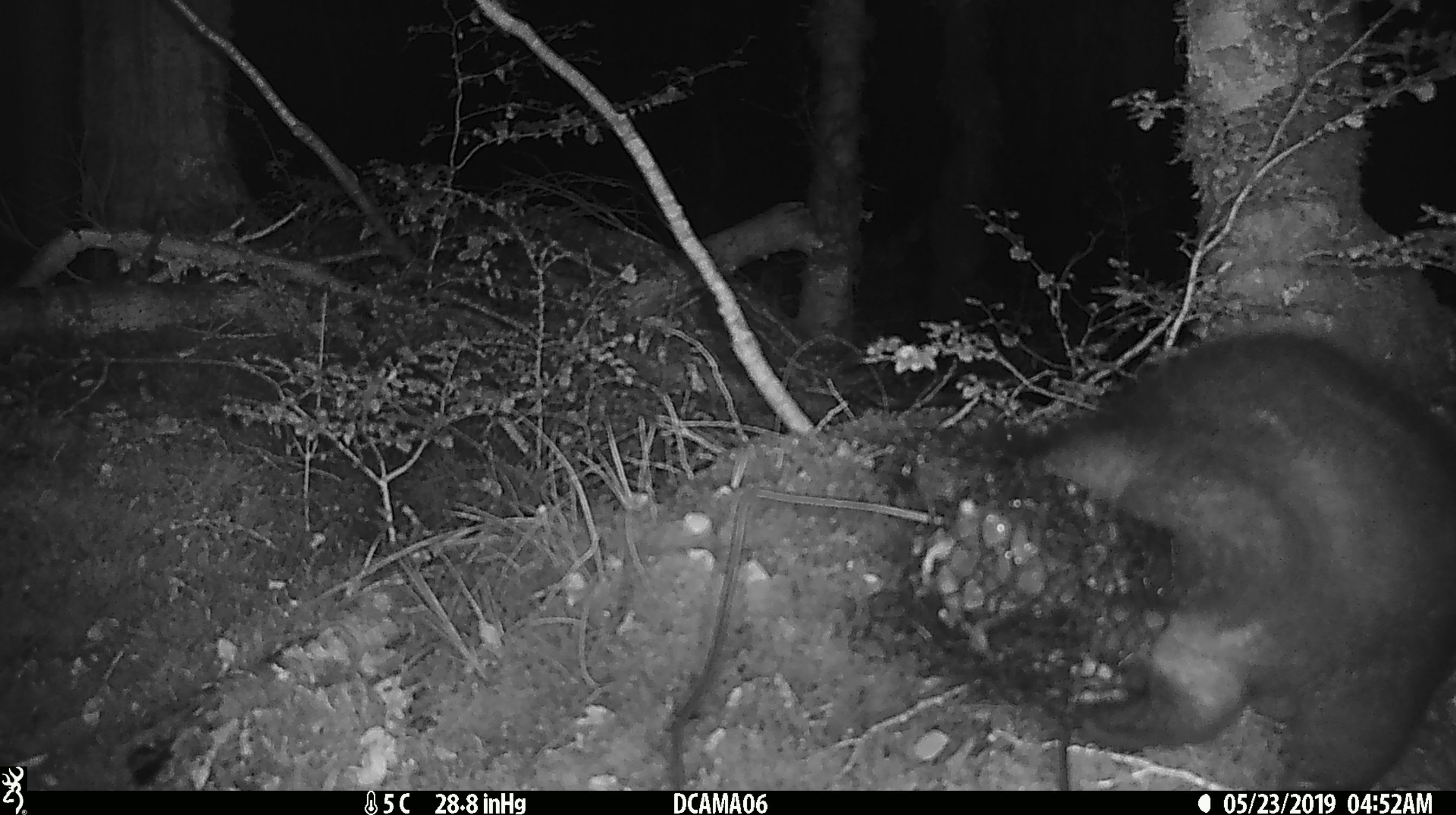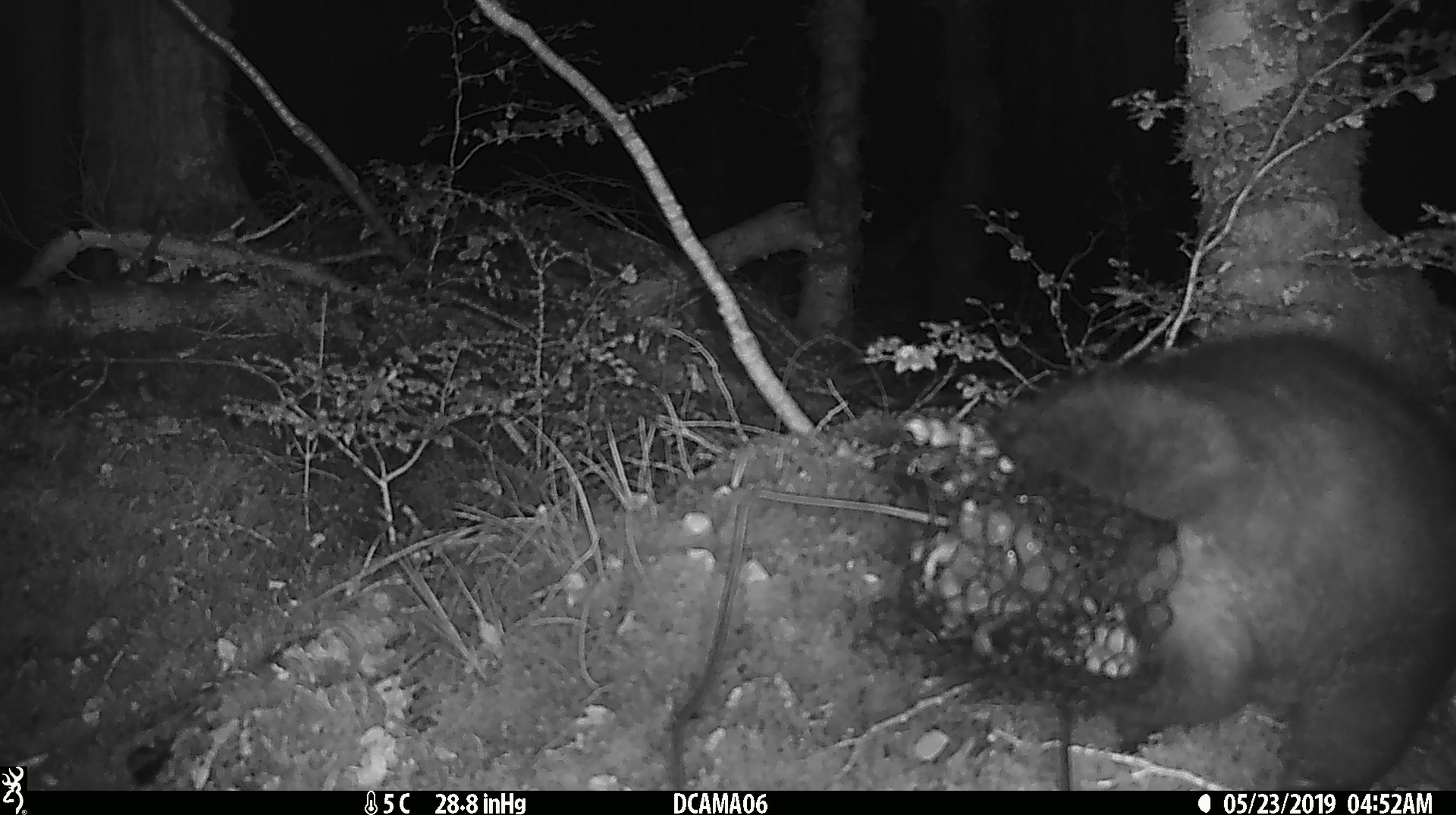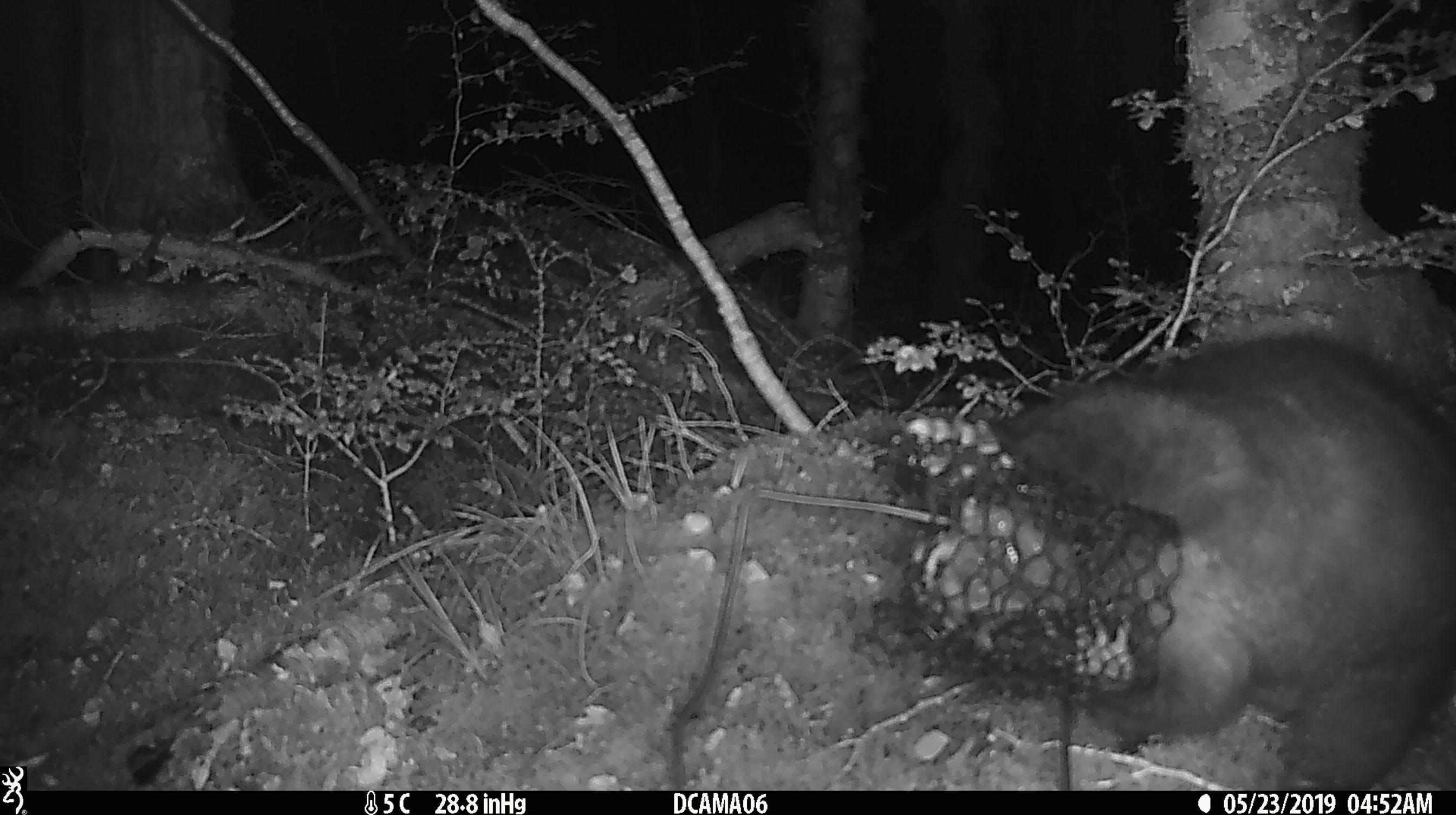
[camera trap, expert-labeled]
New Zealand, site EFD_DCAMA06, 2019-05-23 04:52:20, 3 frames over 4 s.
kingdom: Animalia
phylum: Chordata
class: Mammalia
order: Diprotodontia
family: Phalangeridae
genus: Trichosurus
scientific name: Trichosurus vulpecula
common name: common brushtail possum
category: possum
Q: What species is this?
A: Possum (common brushtail possum) (Trichosurus vulpecula).